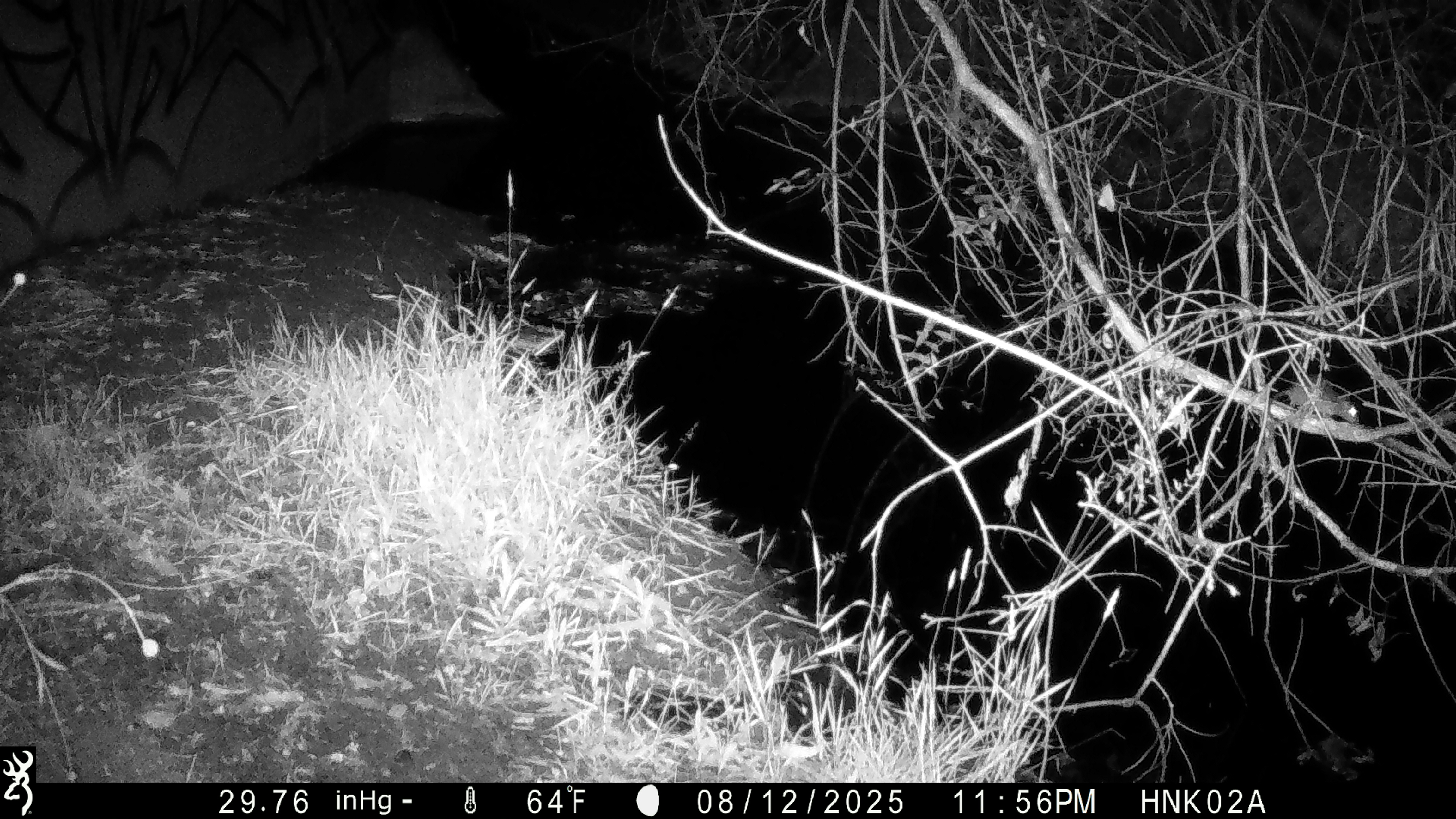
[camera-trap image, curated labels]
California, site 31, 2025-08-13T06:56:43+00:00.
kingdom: Animalia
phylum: Chordata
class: Mammalia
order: Rodentia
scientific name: Rodentia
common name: mouse or rat